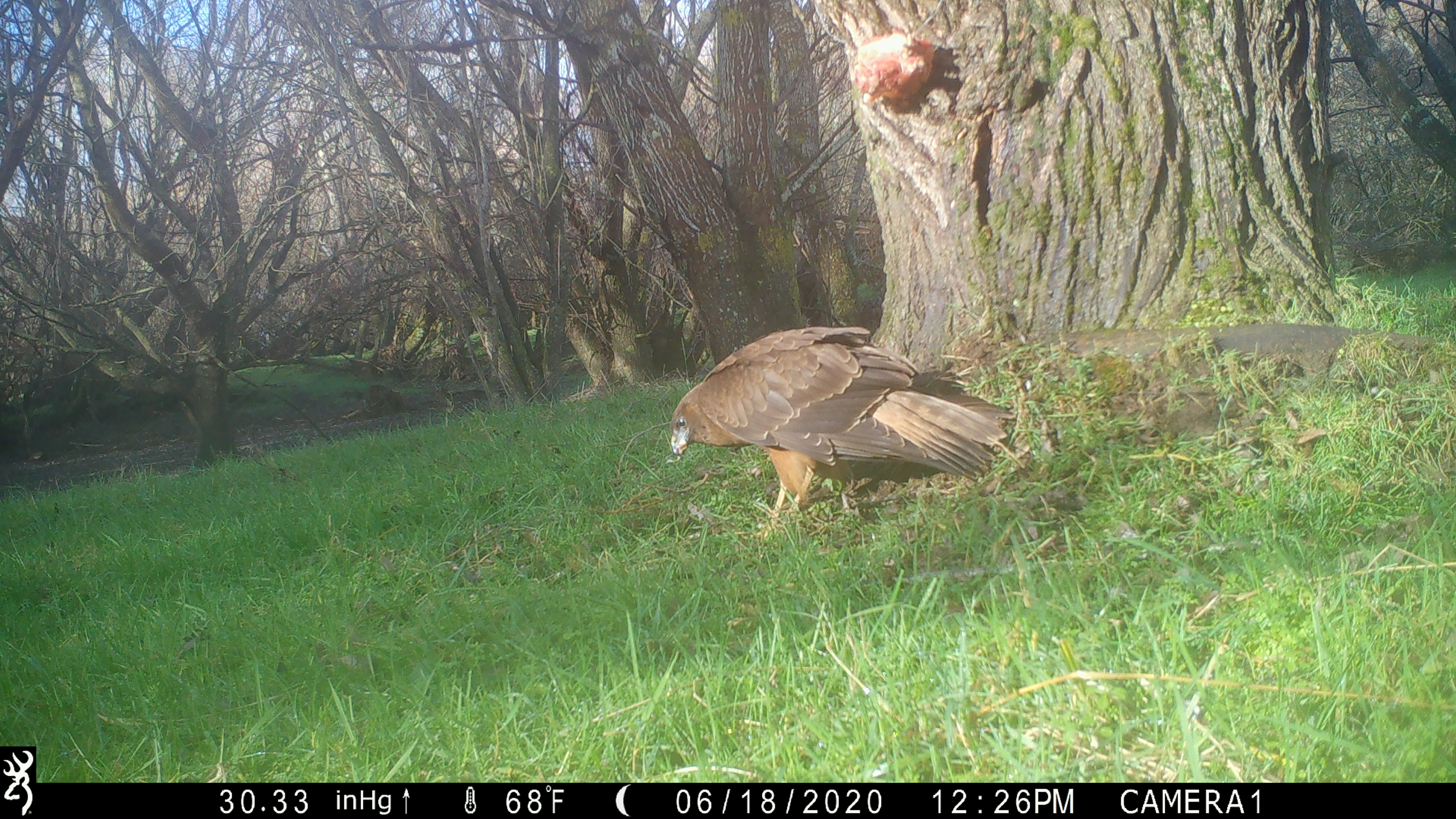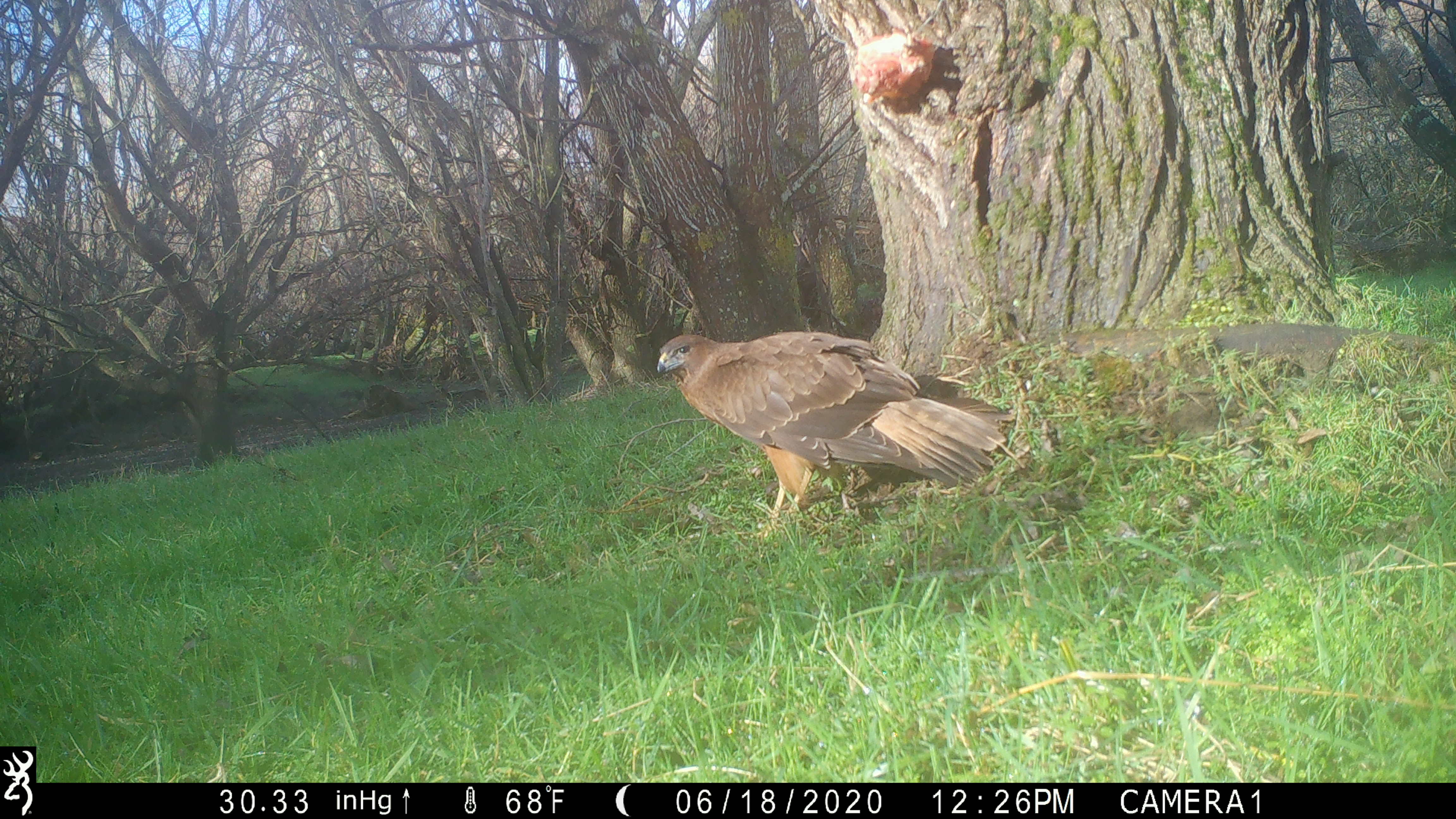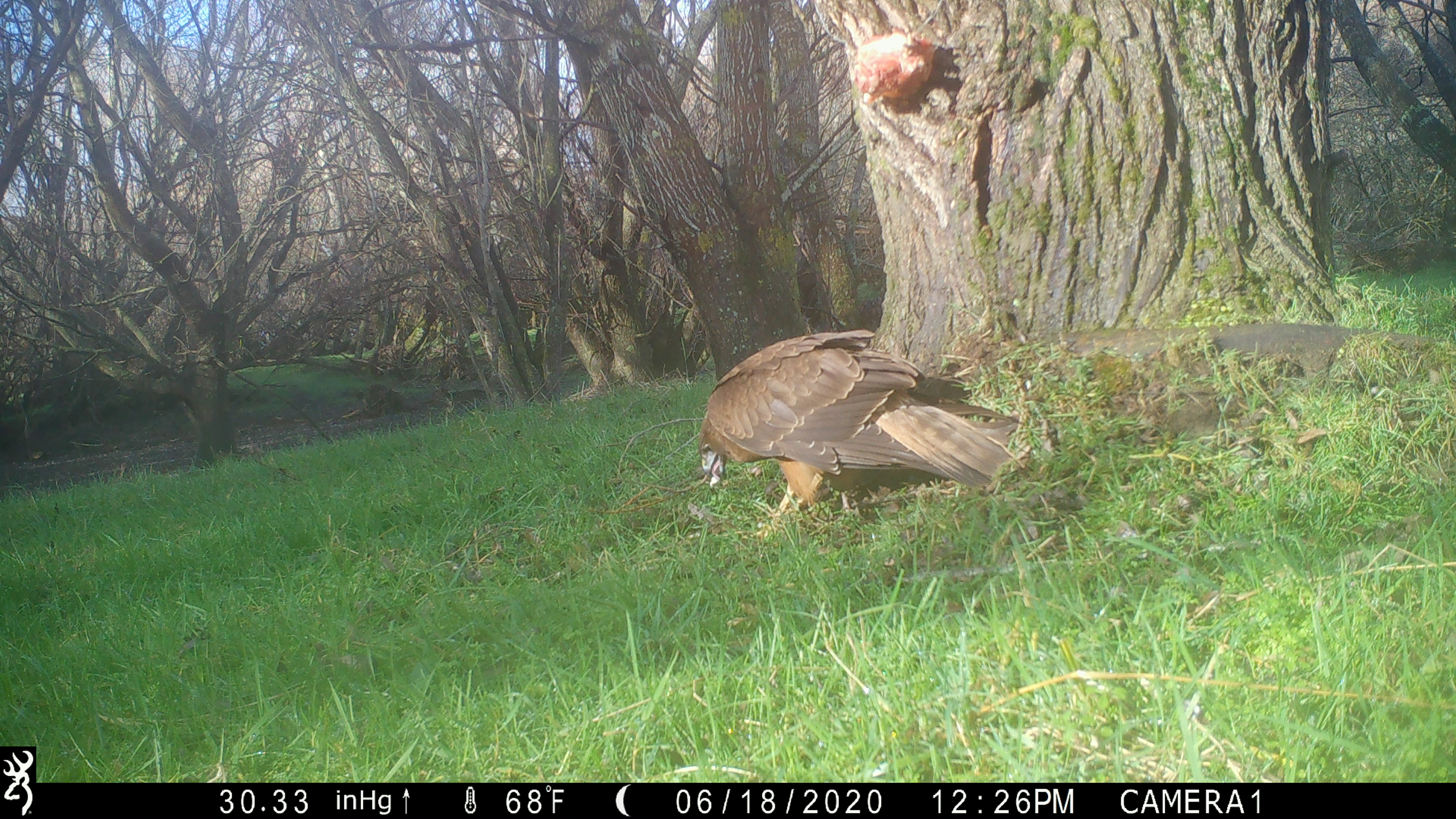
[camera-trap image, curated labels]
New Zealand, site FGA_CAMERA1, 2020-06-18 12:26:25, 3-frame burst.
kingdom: Animalia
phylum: Chordata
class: Aves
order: Accipitriformes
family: Accipitridae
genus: Circus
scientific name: Circus approximans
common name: swamp harrier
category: harrier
Harrier (swamp harrier) (Circus approximans).